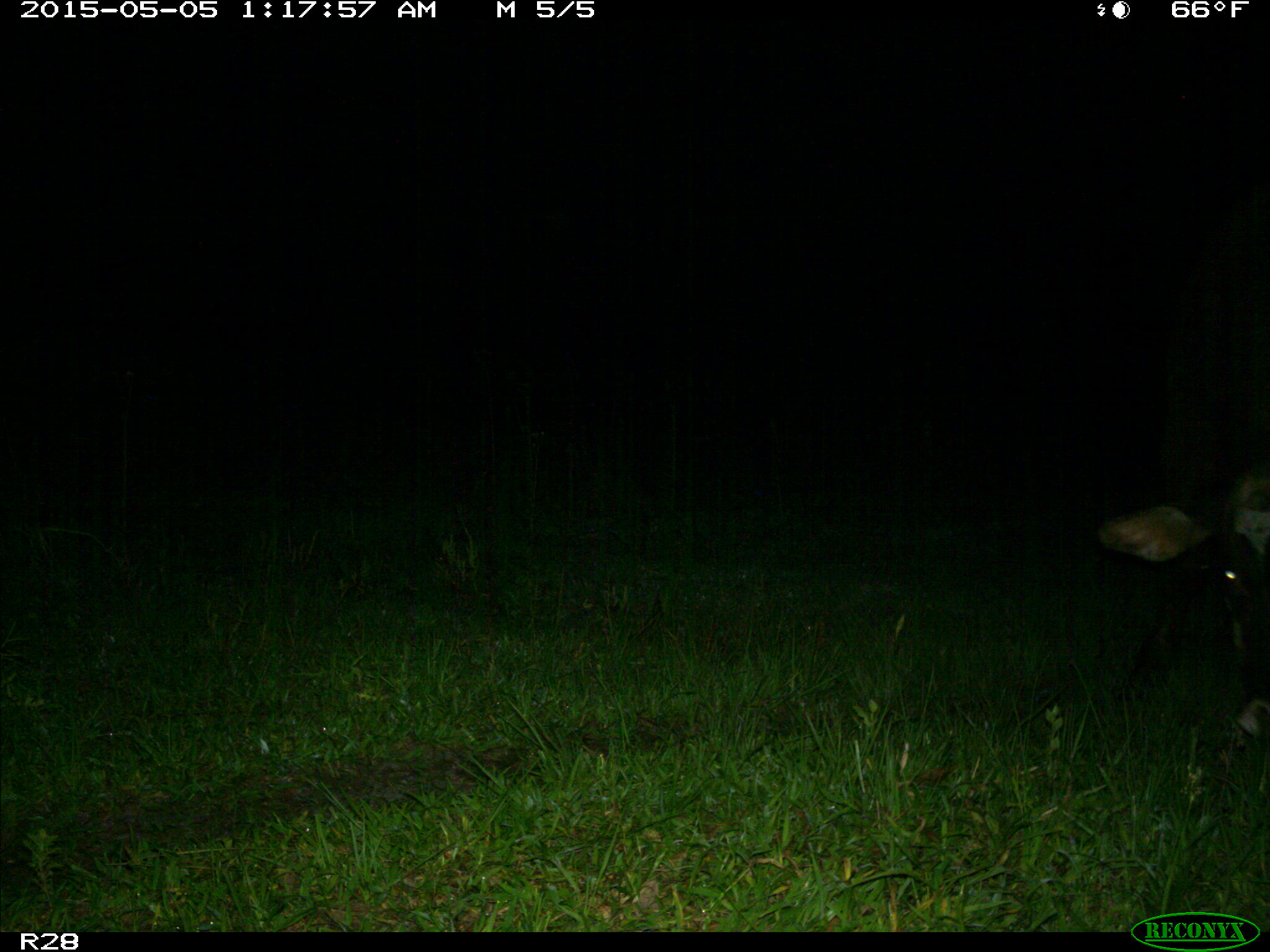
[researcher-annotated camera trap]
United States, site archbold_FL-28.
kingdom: Animalia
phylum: Chordata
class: Mammalia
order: Artiodactyla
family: Bovidae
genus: Bos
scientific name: Bos taurus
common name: domestic cow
Bos taurus (domestic cow).